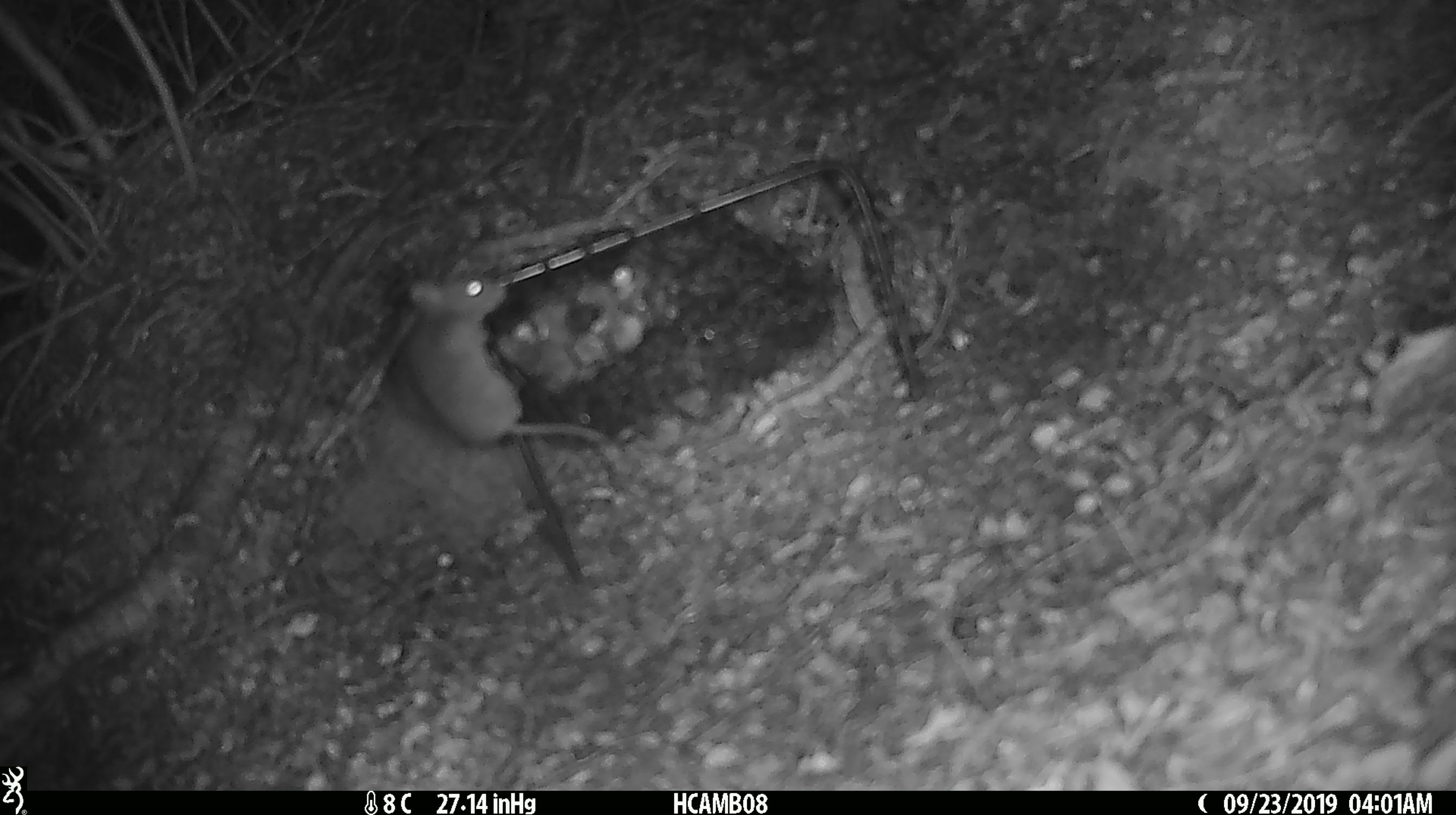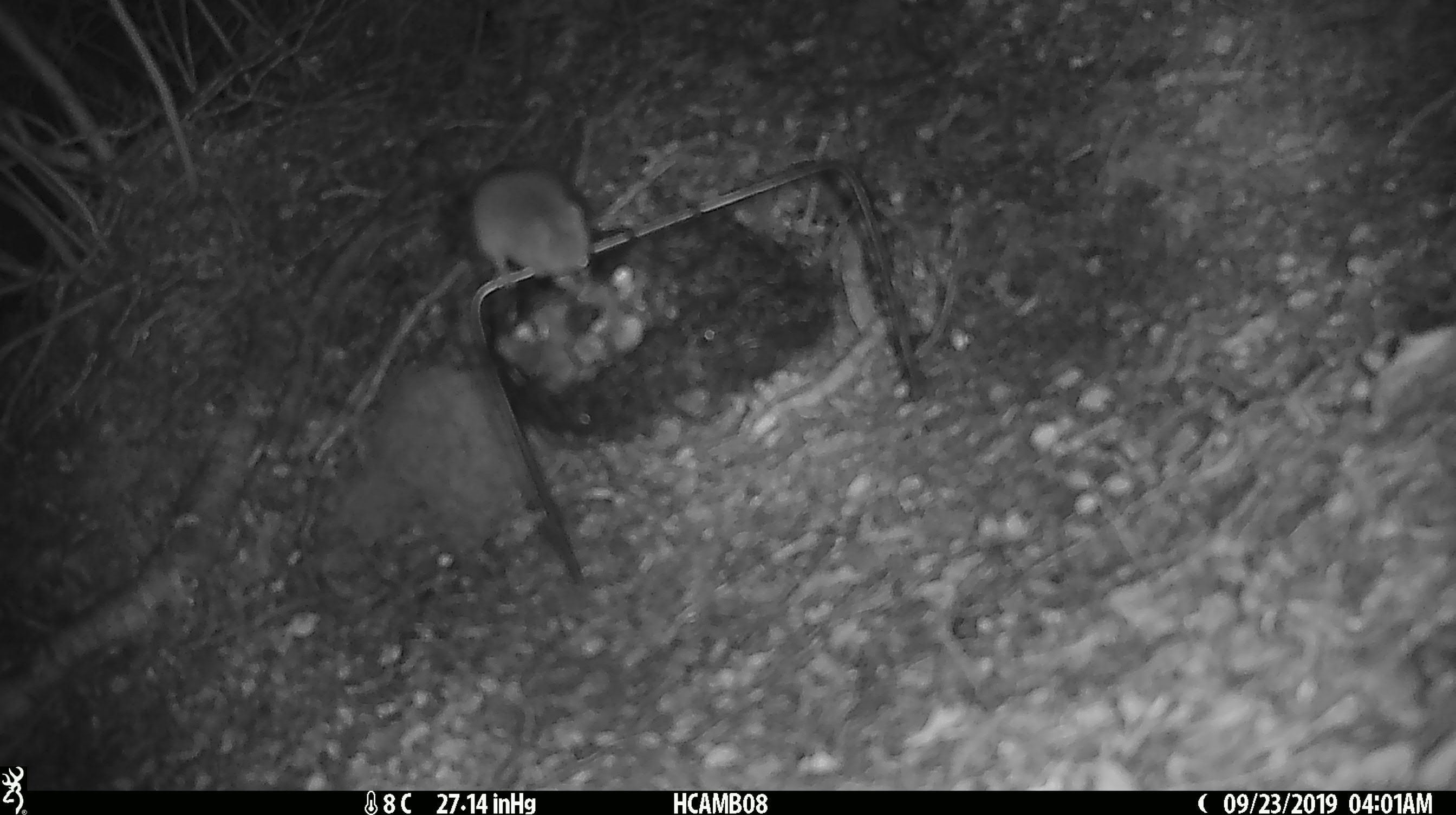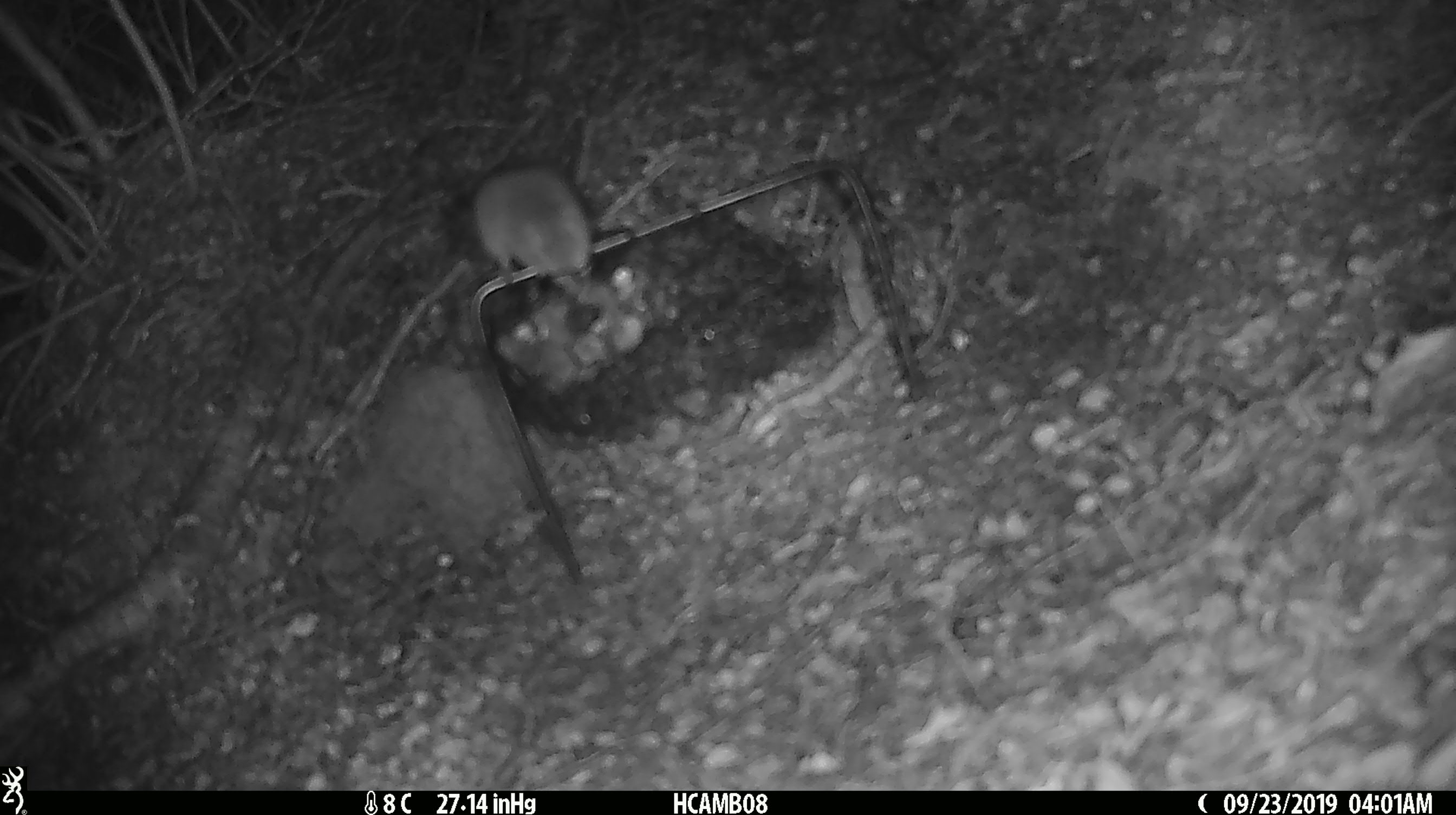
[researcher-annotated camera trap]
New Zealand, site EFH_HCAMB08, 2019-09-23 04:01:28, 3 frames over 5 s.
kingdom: Animalia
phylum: Chordata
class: Mammalia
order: Rodentia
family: Muridae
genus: Mus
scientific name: Mus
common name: mouse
Mouse (Mus).